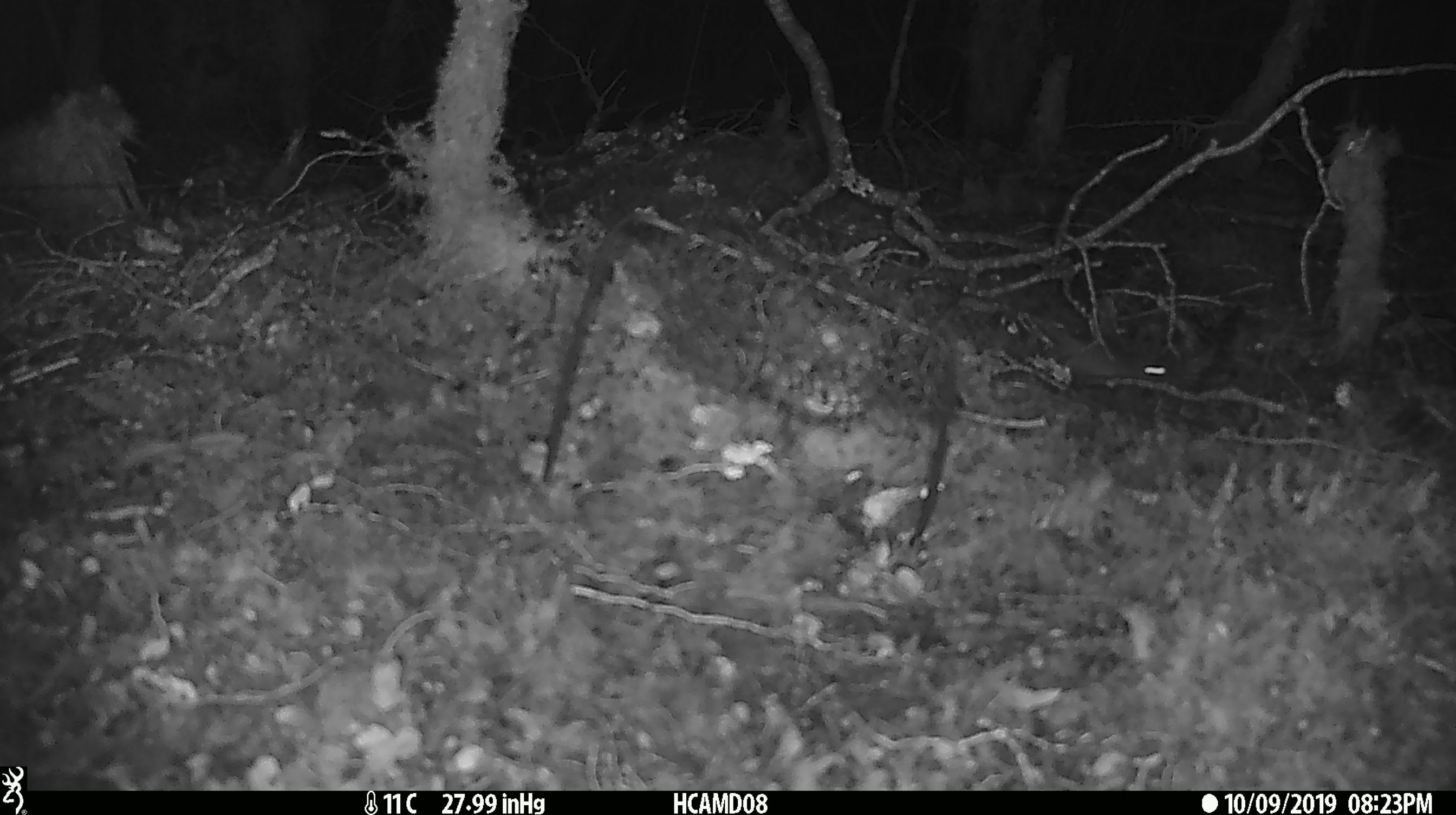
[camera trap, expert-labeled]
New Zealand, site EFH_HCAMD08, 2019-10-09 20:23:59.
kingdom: Animalia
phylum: Chordata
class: Mammalia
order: Rodentia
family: Muridae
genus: Mus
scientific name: Mus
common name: mouse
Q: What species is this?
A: Mouse (Mus).